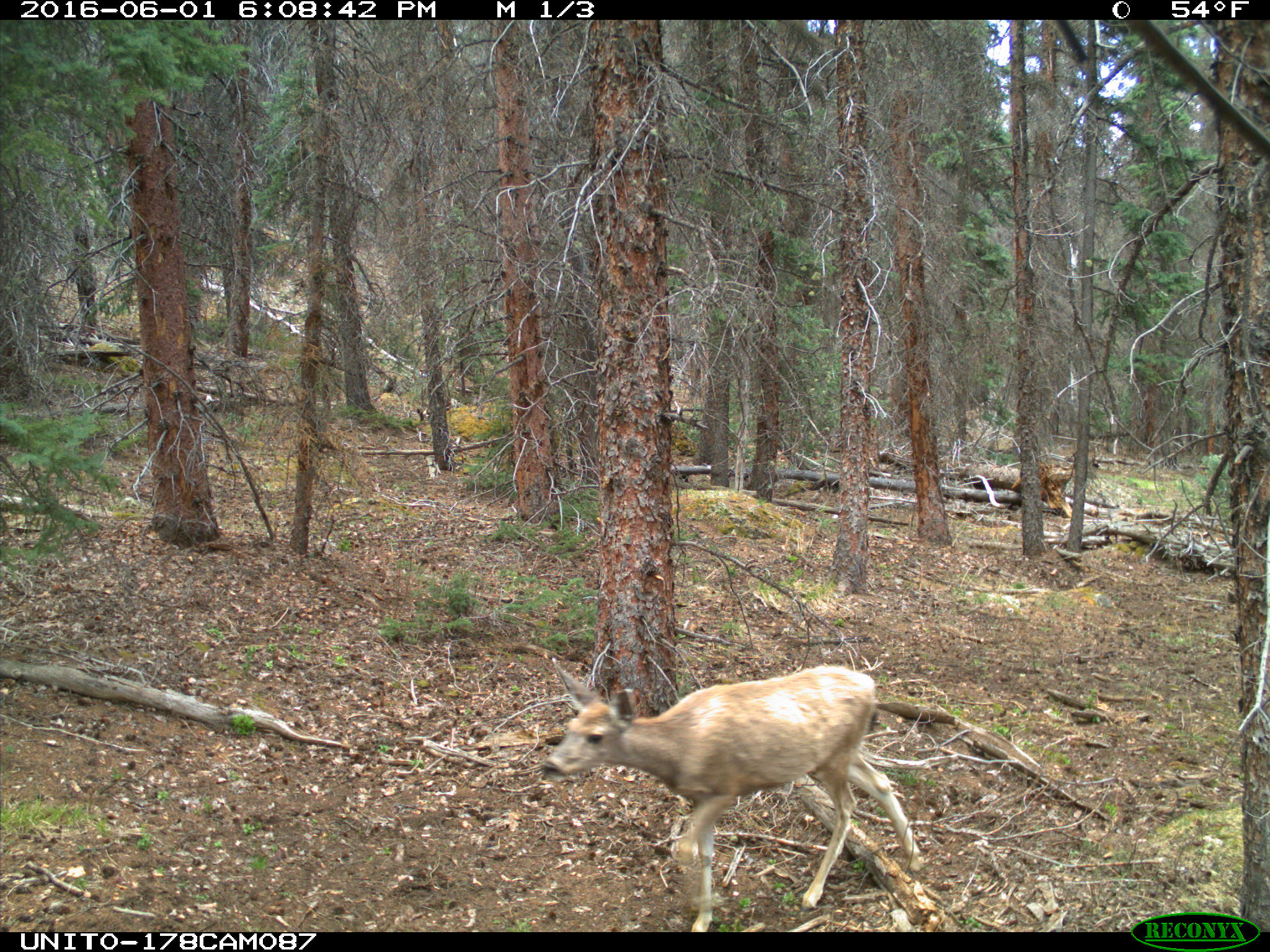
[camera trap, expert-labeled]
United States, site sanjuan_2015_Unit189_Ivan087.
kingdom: Animalia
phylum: Chordata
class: Mammalia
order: Artiodactyla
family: Cervidae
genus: Odocoileus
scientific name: Odocoileus hemionus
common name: mule deer